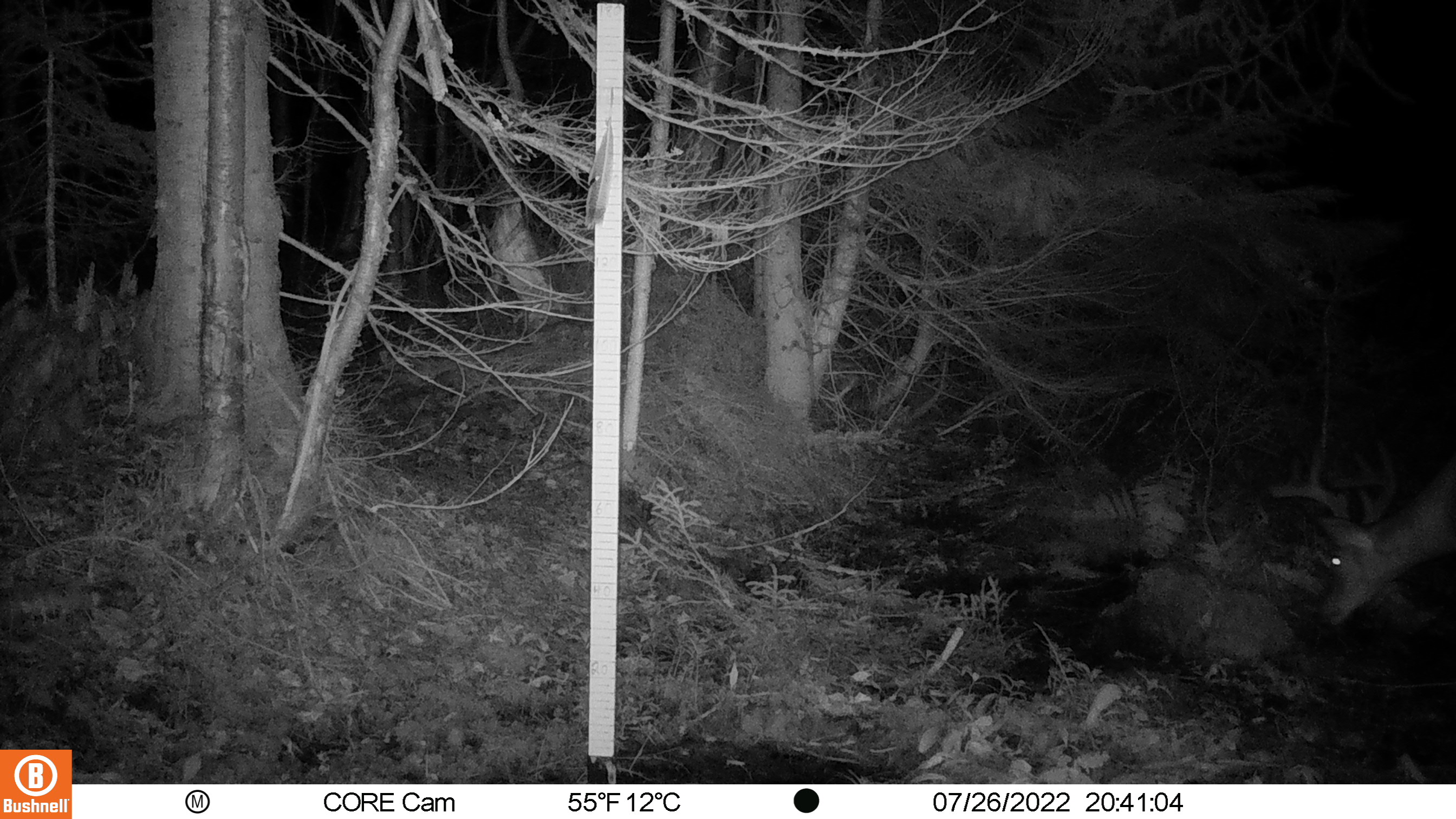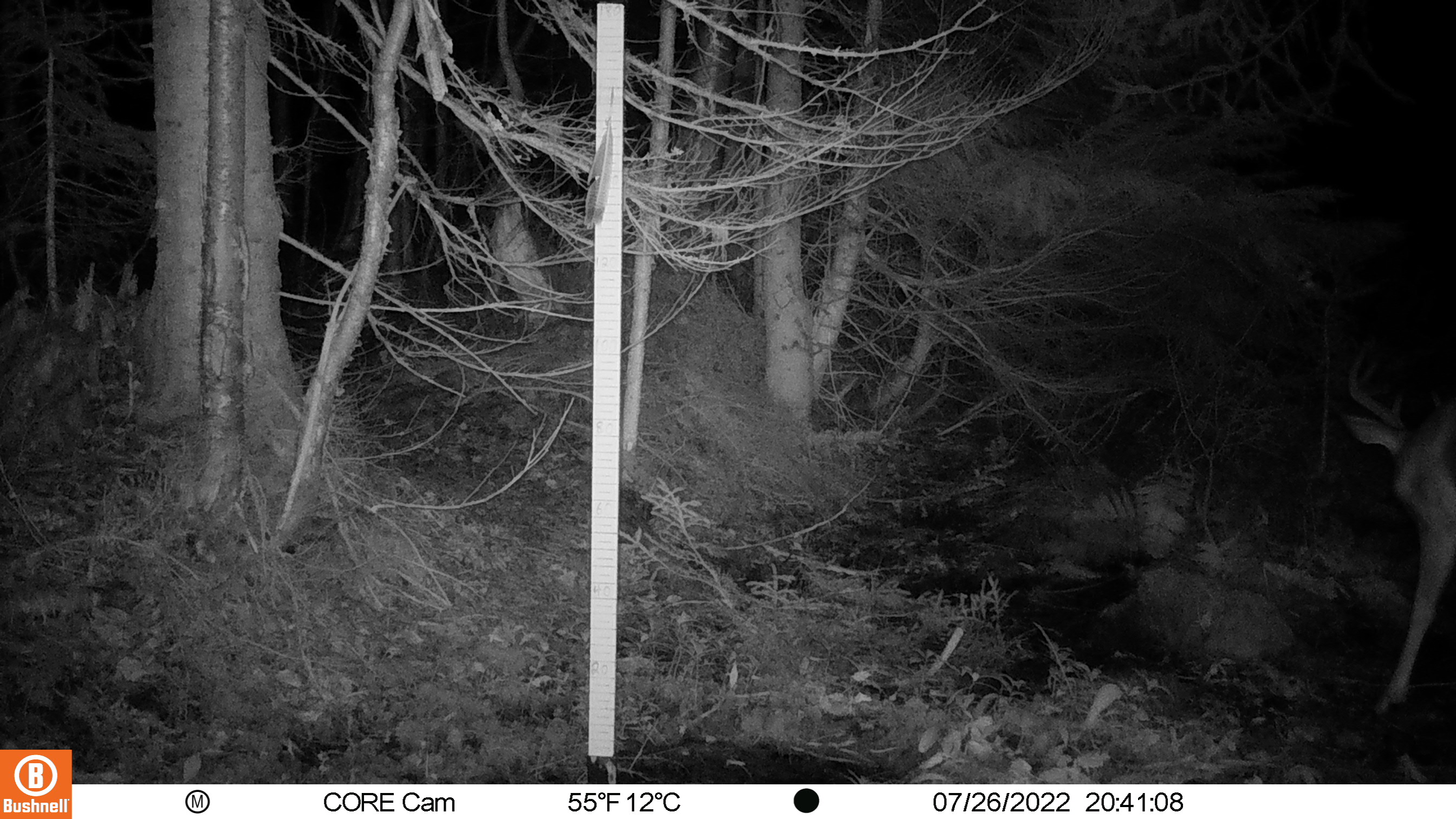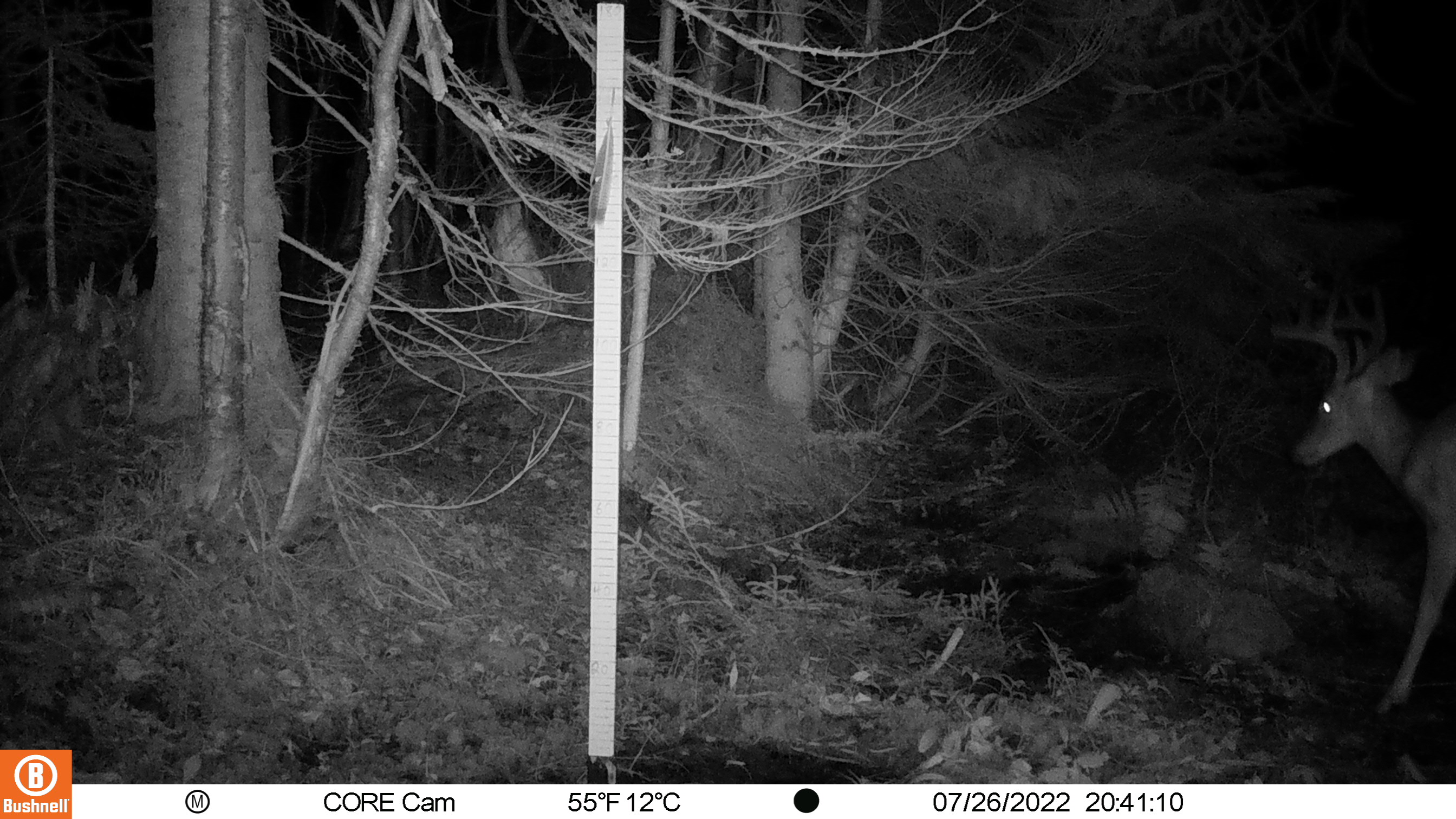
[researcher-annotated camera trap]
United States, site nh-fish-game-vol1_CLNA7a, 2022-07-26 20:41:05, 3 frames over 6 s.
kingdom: Animalia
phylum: Chordata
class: Mammalia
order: Artiodactyla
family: Cervidae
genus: Odocoileus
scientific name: Odocoileus virginianus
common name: white-tailed deer